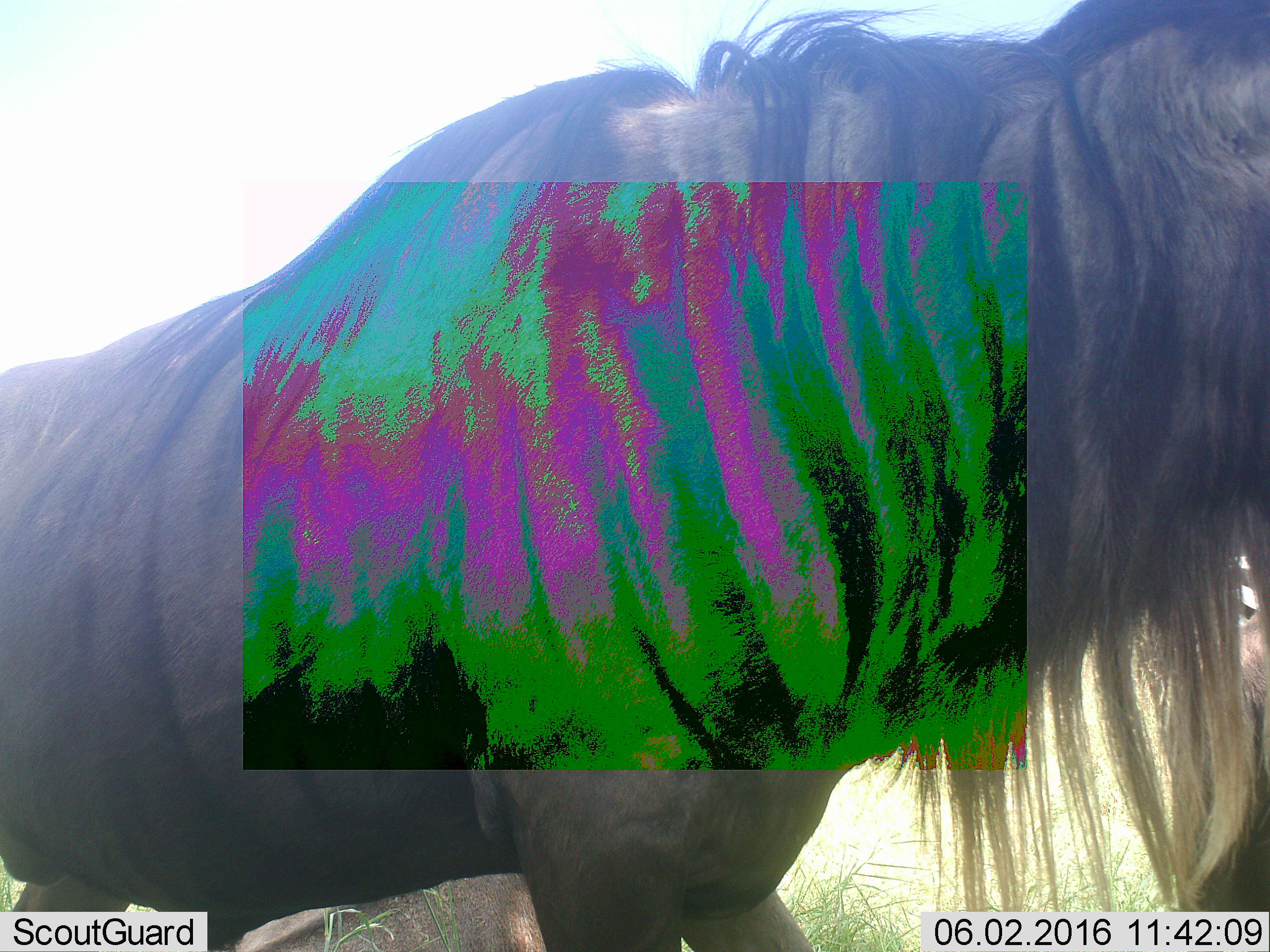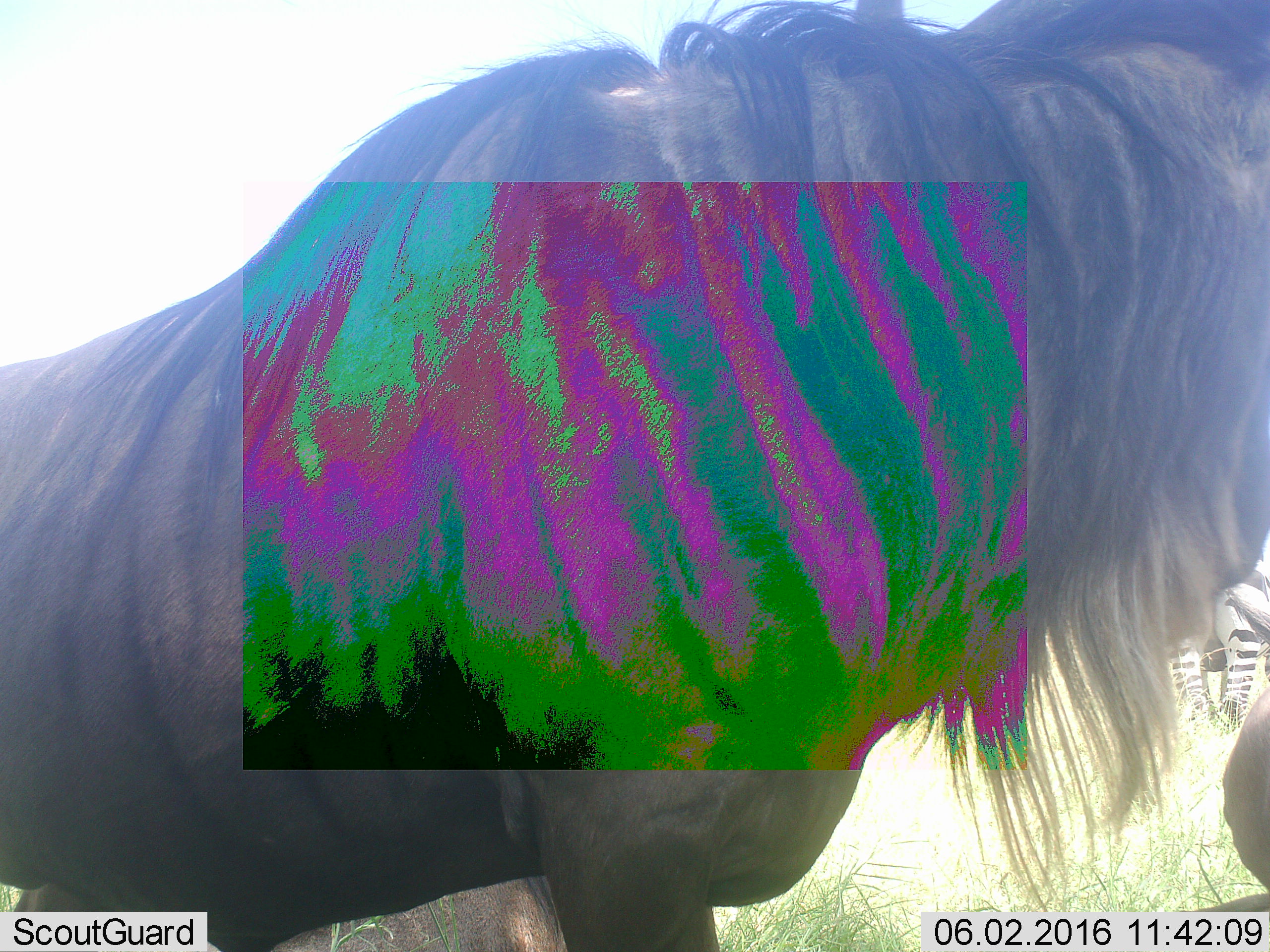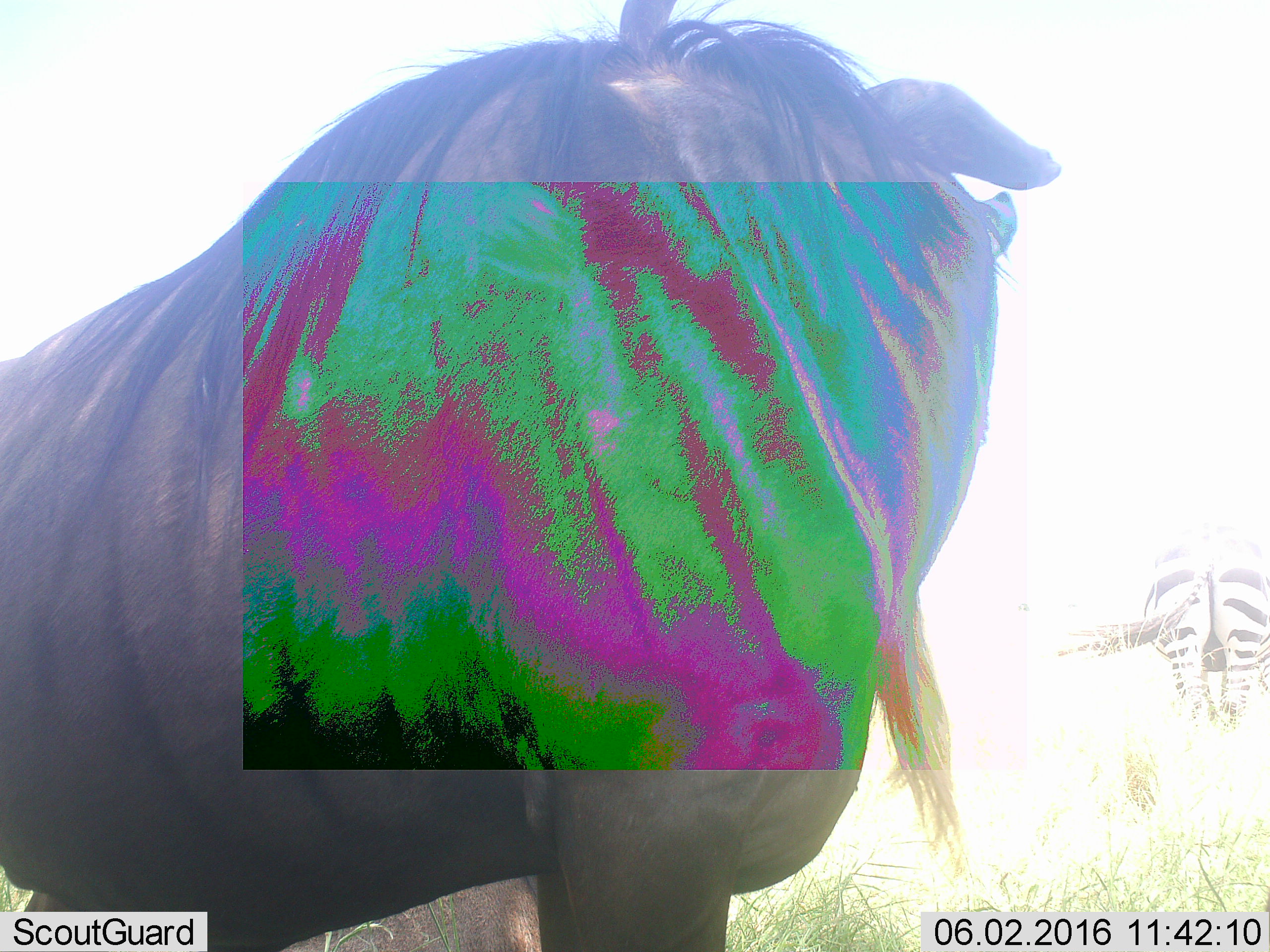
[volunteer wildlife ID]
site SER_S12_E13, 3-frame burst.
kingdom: Animalia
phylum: Chordata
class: Mammalia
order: Artiodactyla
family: Bovidae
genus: Connochaetes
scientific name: Connochaetes taurinus taurinus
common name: blue wildebeest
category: wildebeestblue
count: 3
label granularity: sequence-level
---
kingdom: Animalia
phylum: Chordata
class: Mammalia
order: Perissodactyla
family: Equidae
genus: Equus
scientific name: Equus quagga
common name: plains zebra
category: zebraplains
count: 1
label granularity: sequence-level